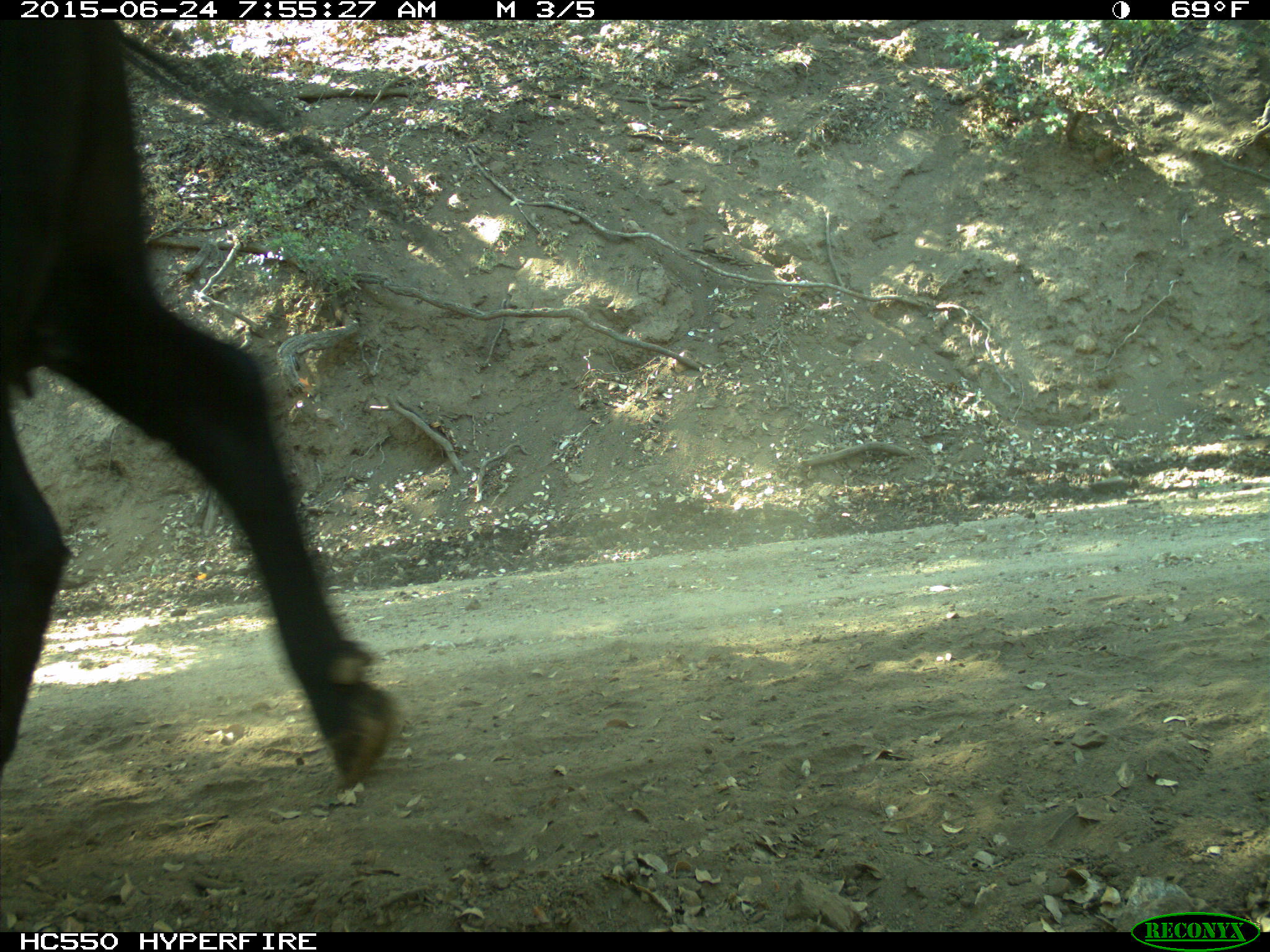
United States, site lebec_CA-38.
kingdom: Animalia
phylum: Chordata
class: Mammalia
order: Artiodactyla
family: Bovidae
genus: Bos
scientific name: Bos taurus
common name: domestic cow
Bos taurus (domestic cow).